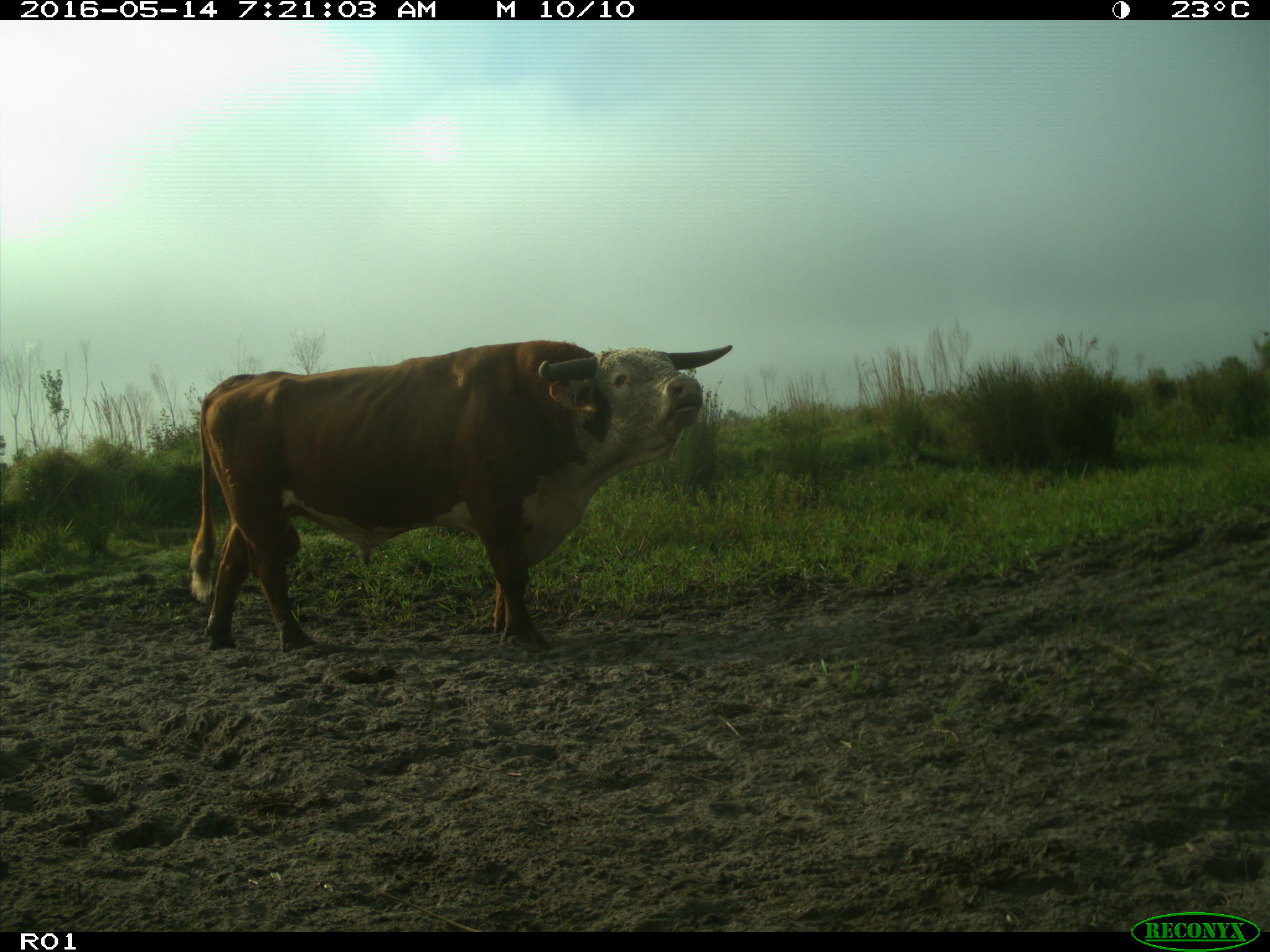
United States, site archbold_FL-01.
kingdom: Animalia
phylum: Chordata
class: Mammalia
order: Artiodactyla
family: Bovidae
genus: Bos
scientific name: Bos taurus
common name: domestic cow